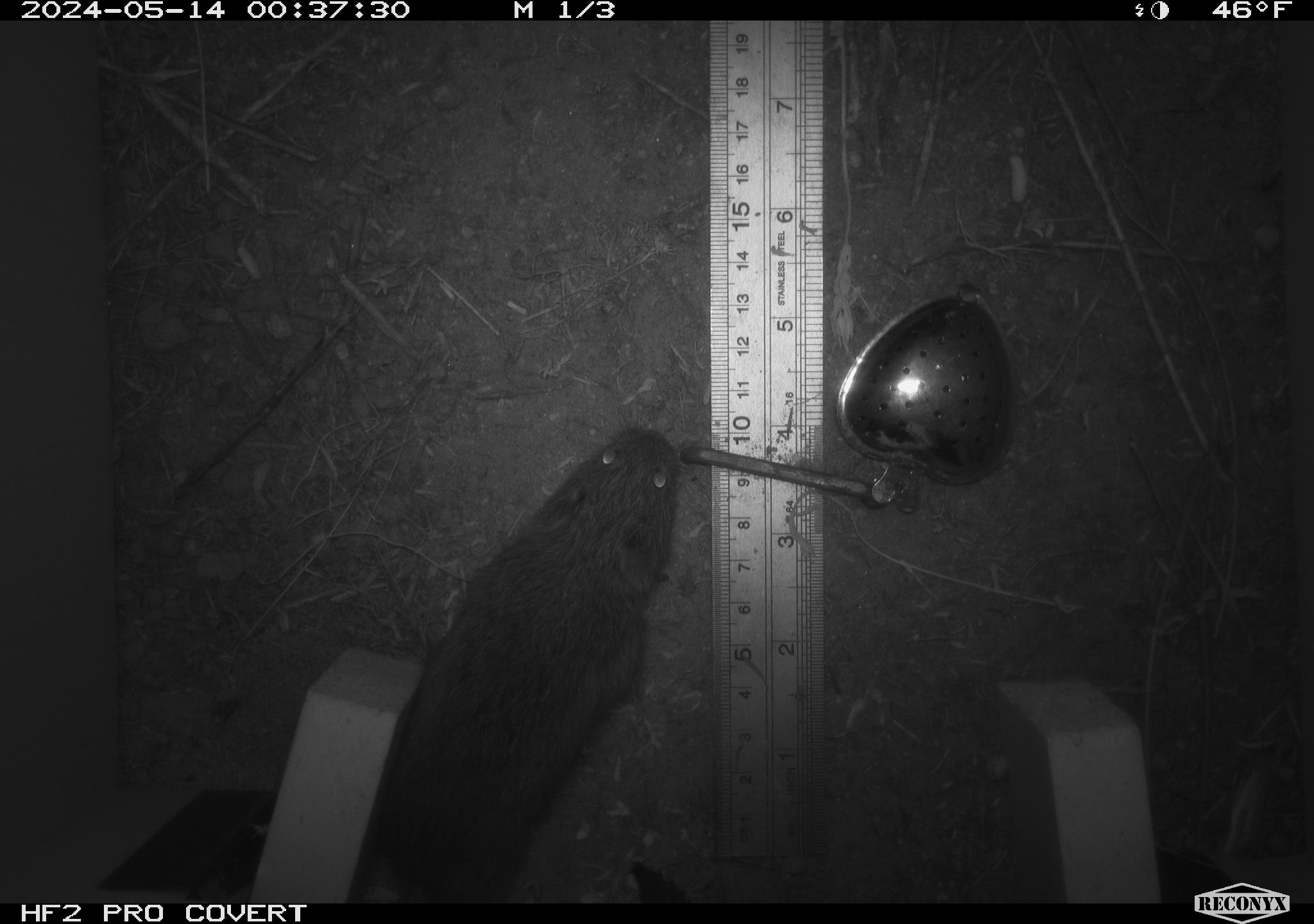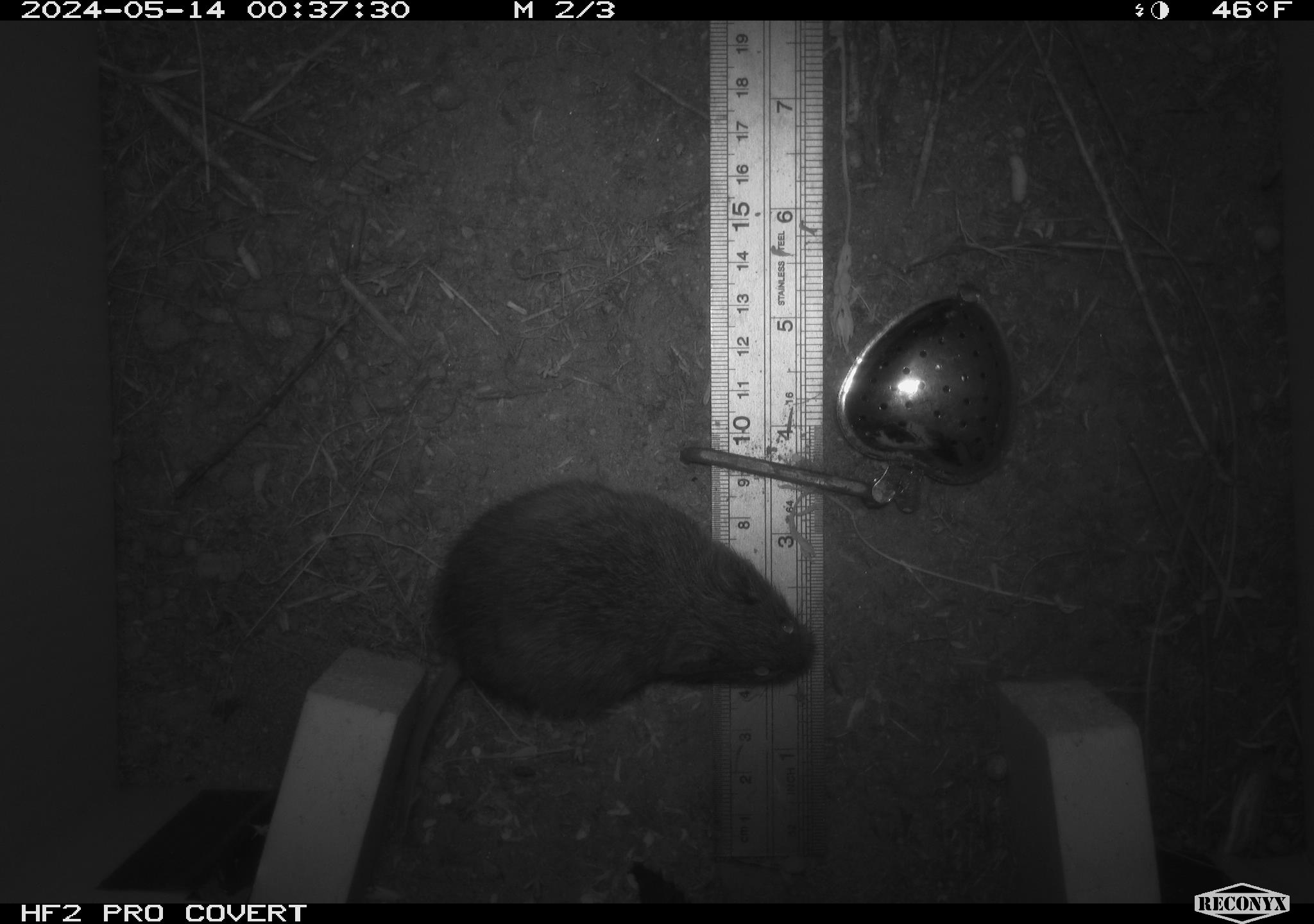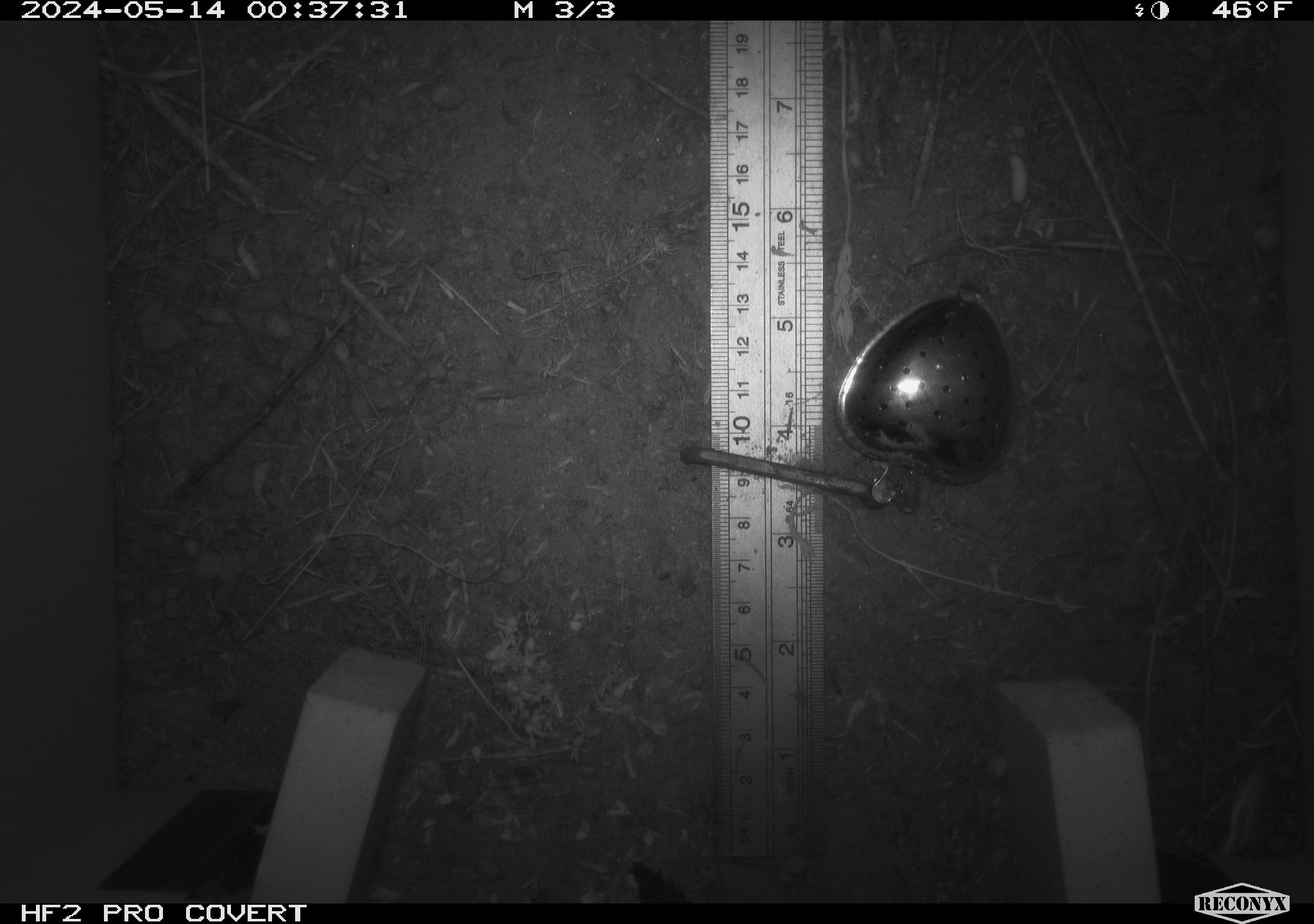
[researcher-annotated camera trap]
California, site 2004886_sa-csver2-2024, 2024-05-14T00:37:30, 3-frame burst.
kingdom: Animalia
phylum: Chordata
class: Mammalia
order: Rodentia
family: Cricetidae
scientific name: Arvicolinae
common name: voles, lemmings, and muskrats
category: arvicolinae subfamily